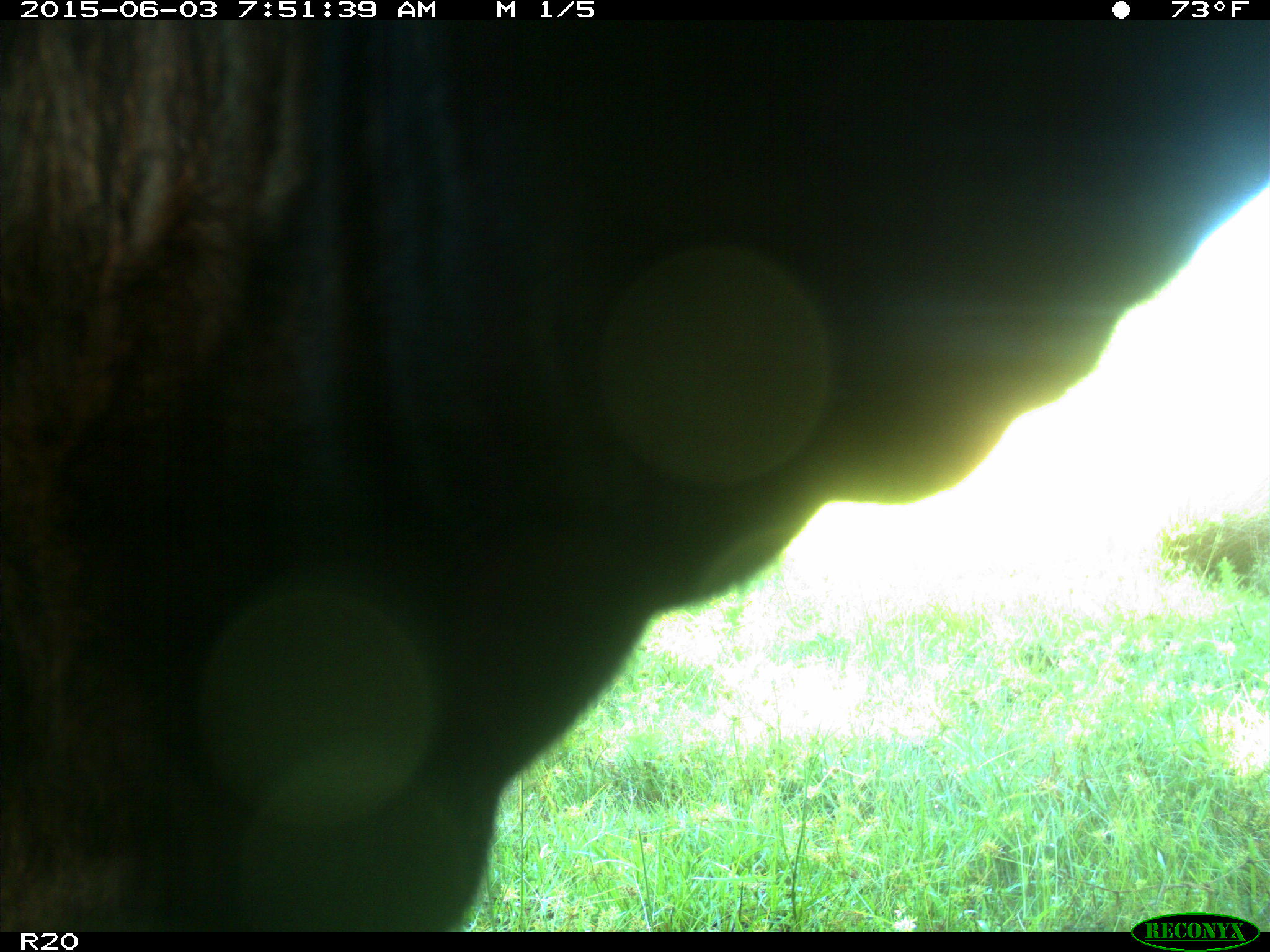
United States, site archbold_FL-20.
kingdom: Animalia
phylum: Chordata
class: Mammalia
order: Artiodactyla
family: Bovidae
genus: Bos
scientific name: Bos taurus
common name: domestic cow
Bos taurus (domestic cow).